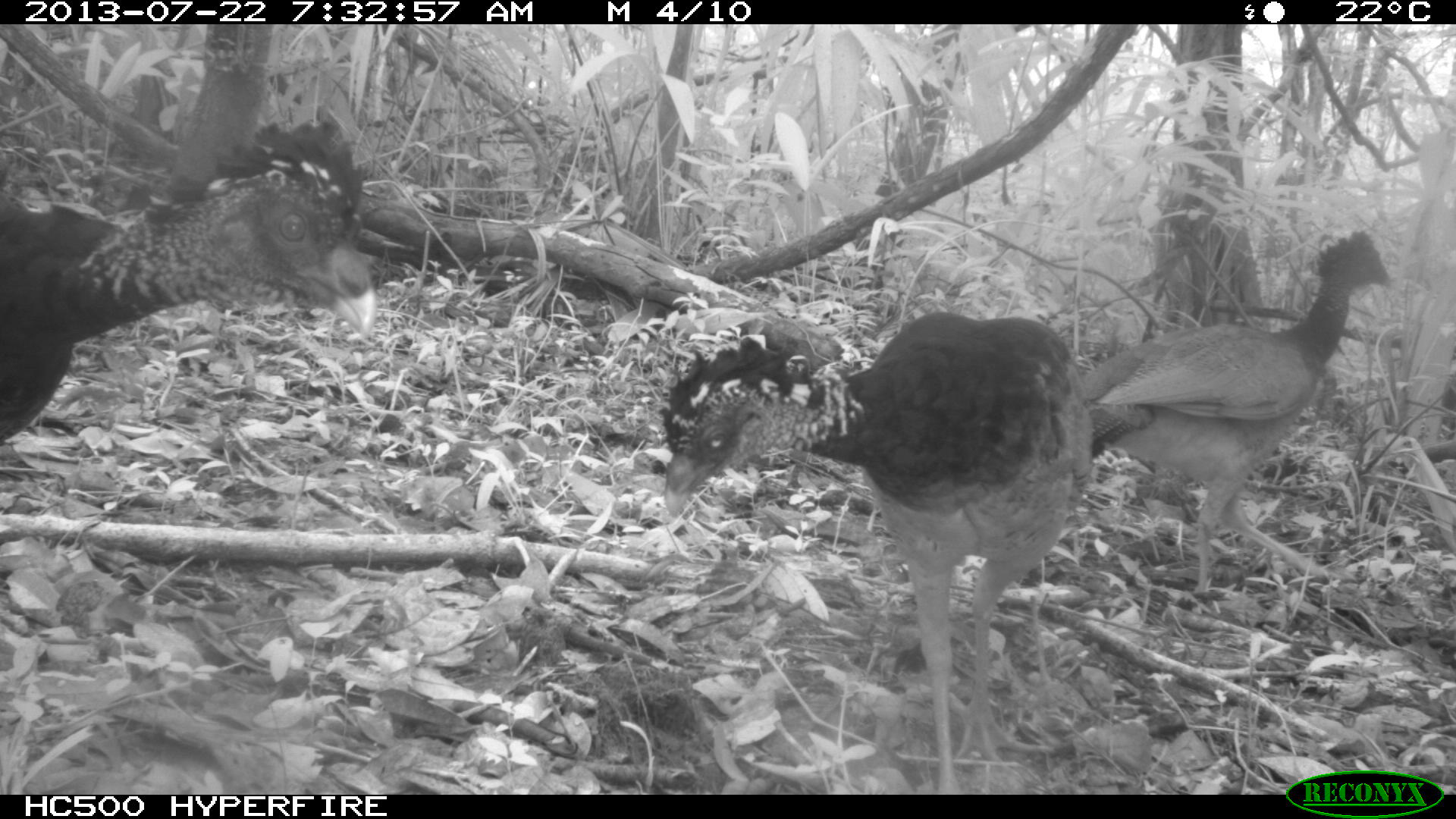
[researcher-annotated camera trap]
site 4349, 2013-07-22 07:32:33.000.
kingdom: Animalia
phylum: Chordata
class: Aves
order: Galliformes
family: Cracidae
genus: Crax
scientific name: Crax rubra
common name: great curassow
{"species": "Crax rubra (great curassow)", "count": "4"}